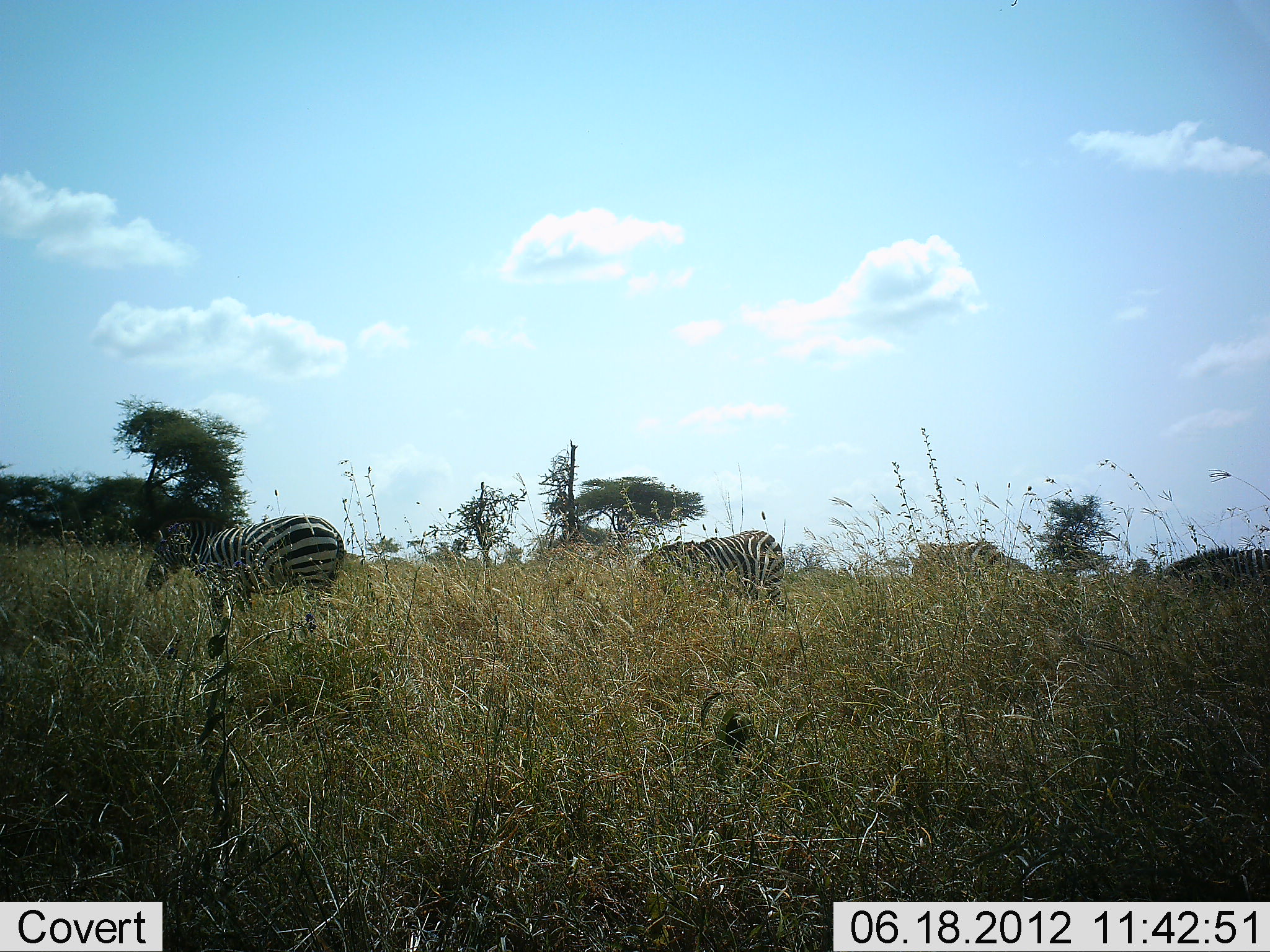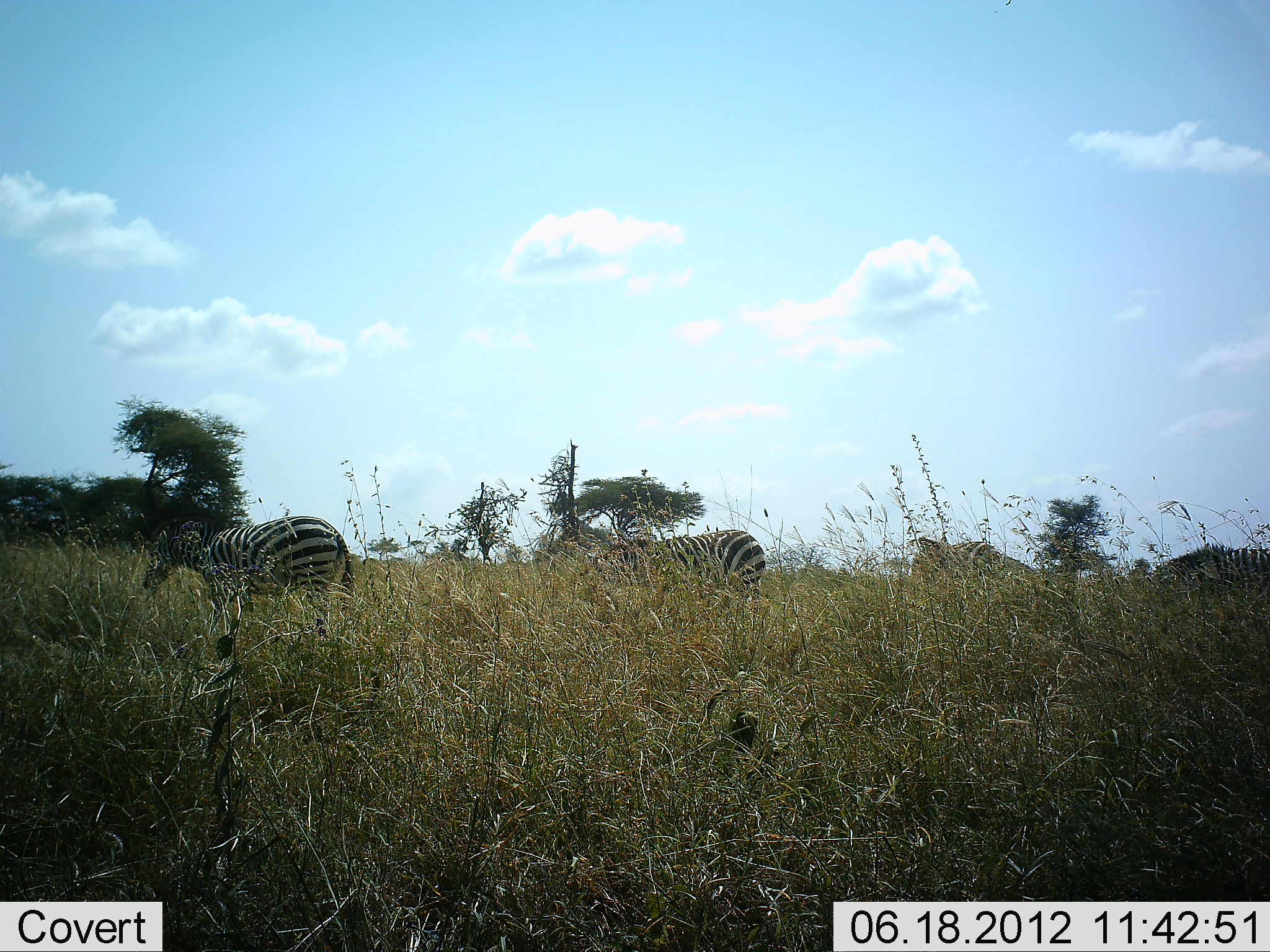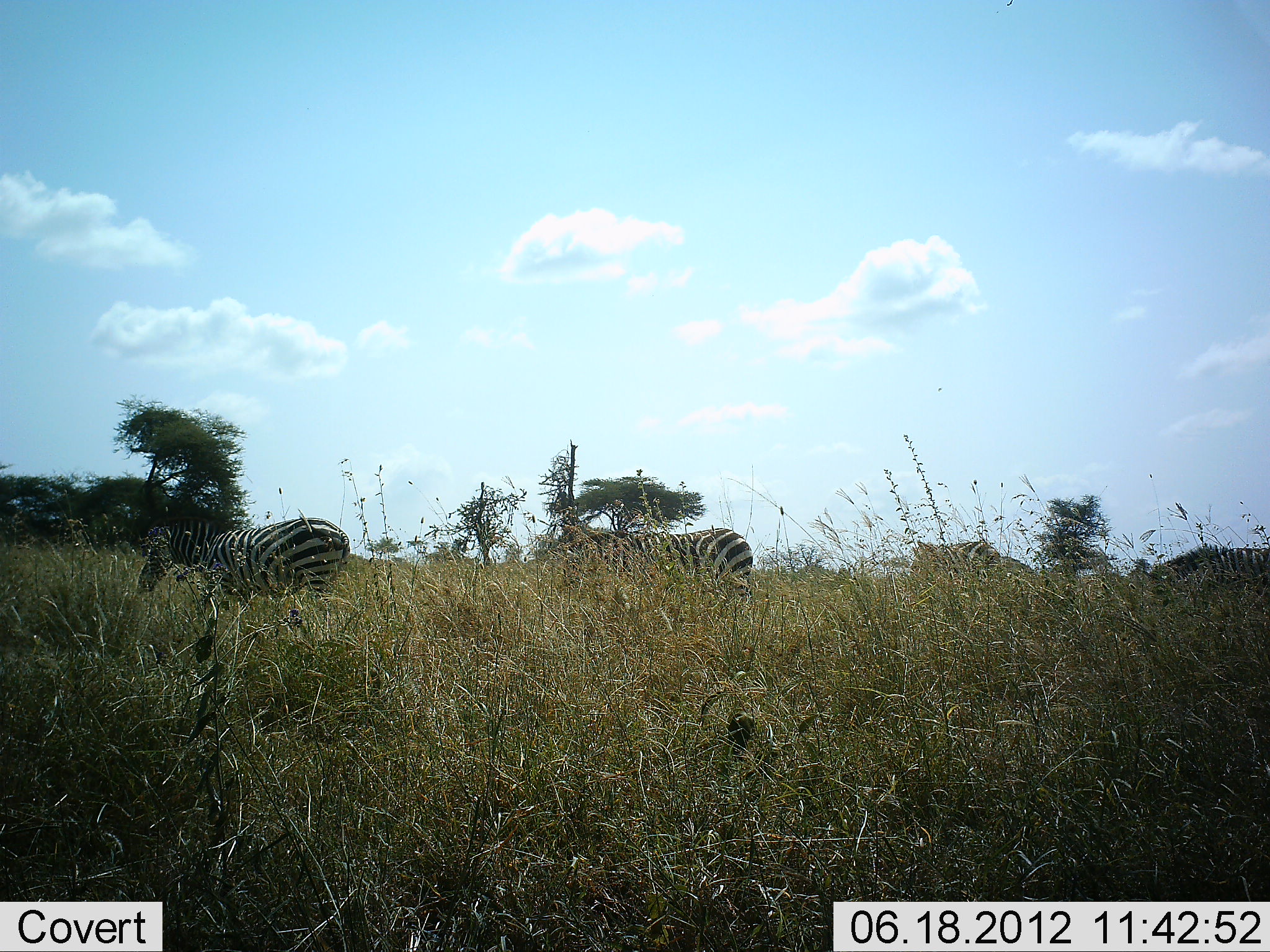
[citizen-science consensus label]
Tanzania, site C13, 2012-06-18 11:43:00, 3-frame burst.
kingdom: Animalia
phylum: Chordata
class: Mammalia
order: Perissodactyla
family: Equidae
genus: Equus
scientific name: Equus quagga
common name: plains zebra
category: zebra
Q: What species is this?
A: Zebra (plains zebra) (Equus quagga).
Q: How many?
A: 4.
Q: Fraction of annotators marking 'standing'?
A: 50%.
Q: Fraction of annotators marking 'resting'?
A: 0%.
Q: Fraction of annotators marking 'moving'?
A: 30%.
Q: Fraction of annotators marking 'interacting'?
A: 0%.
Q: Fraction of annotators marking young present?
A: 0%.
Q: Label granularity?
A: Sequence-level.